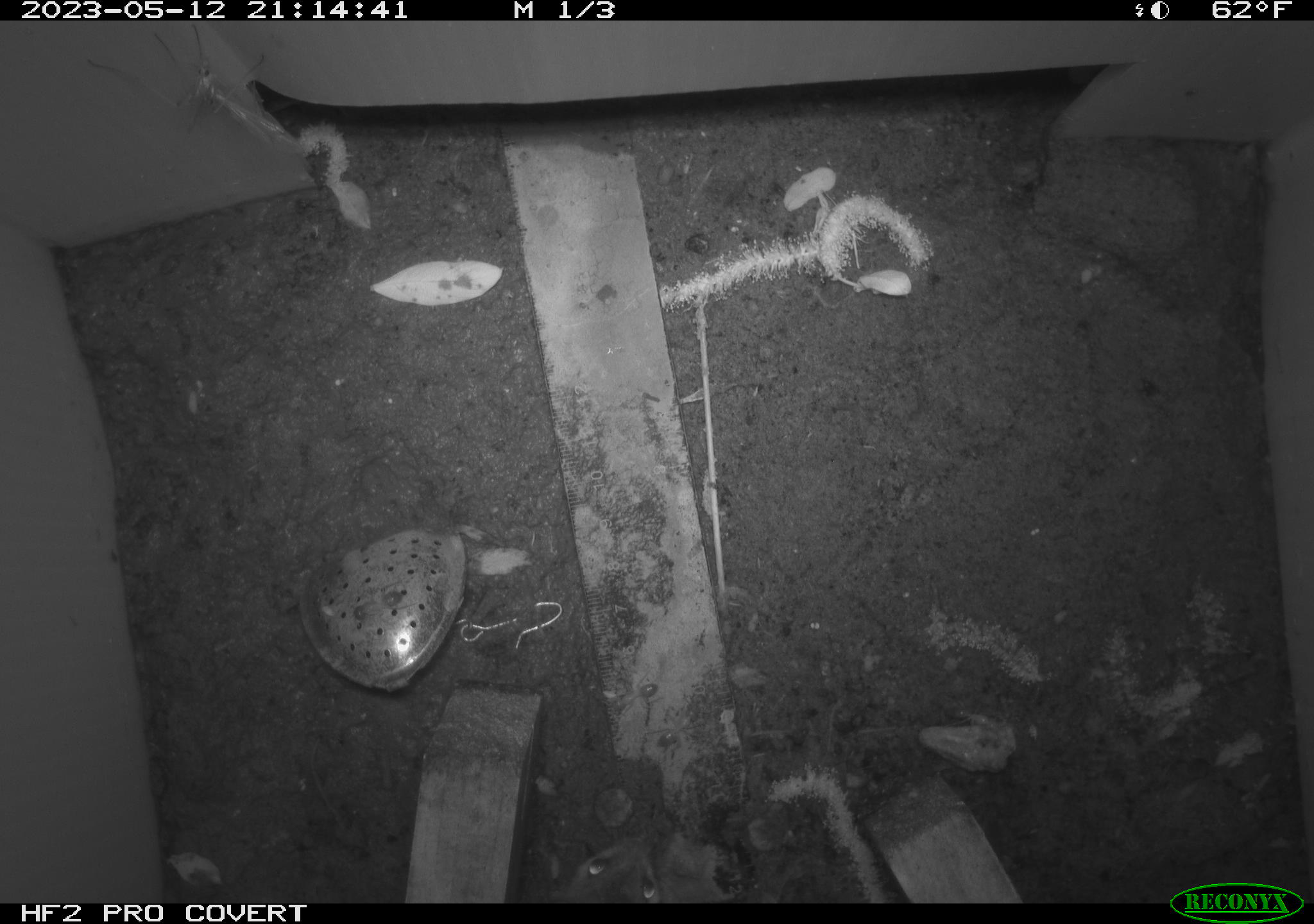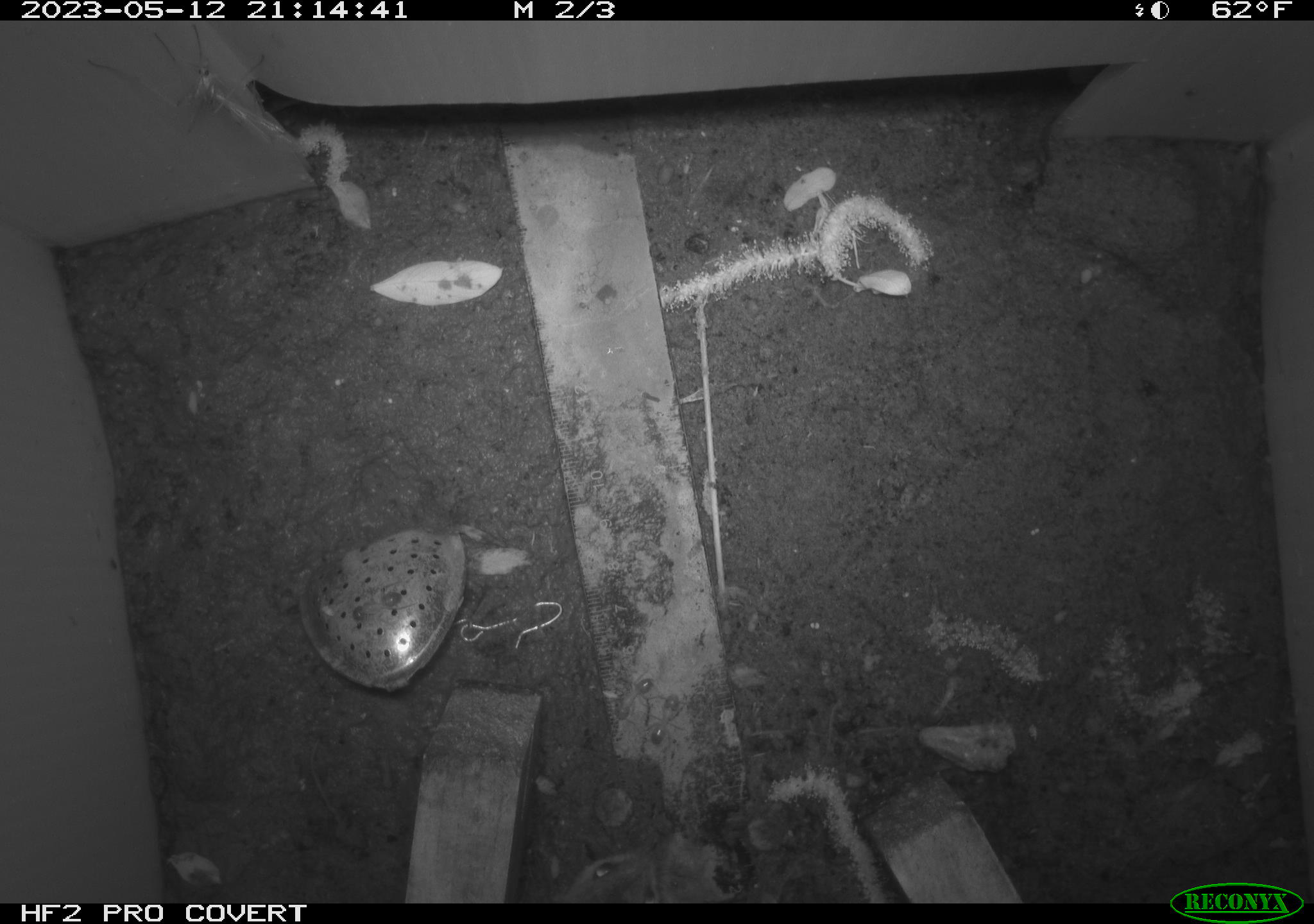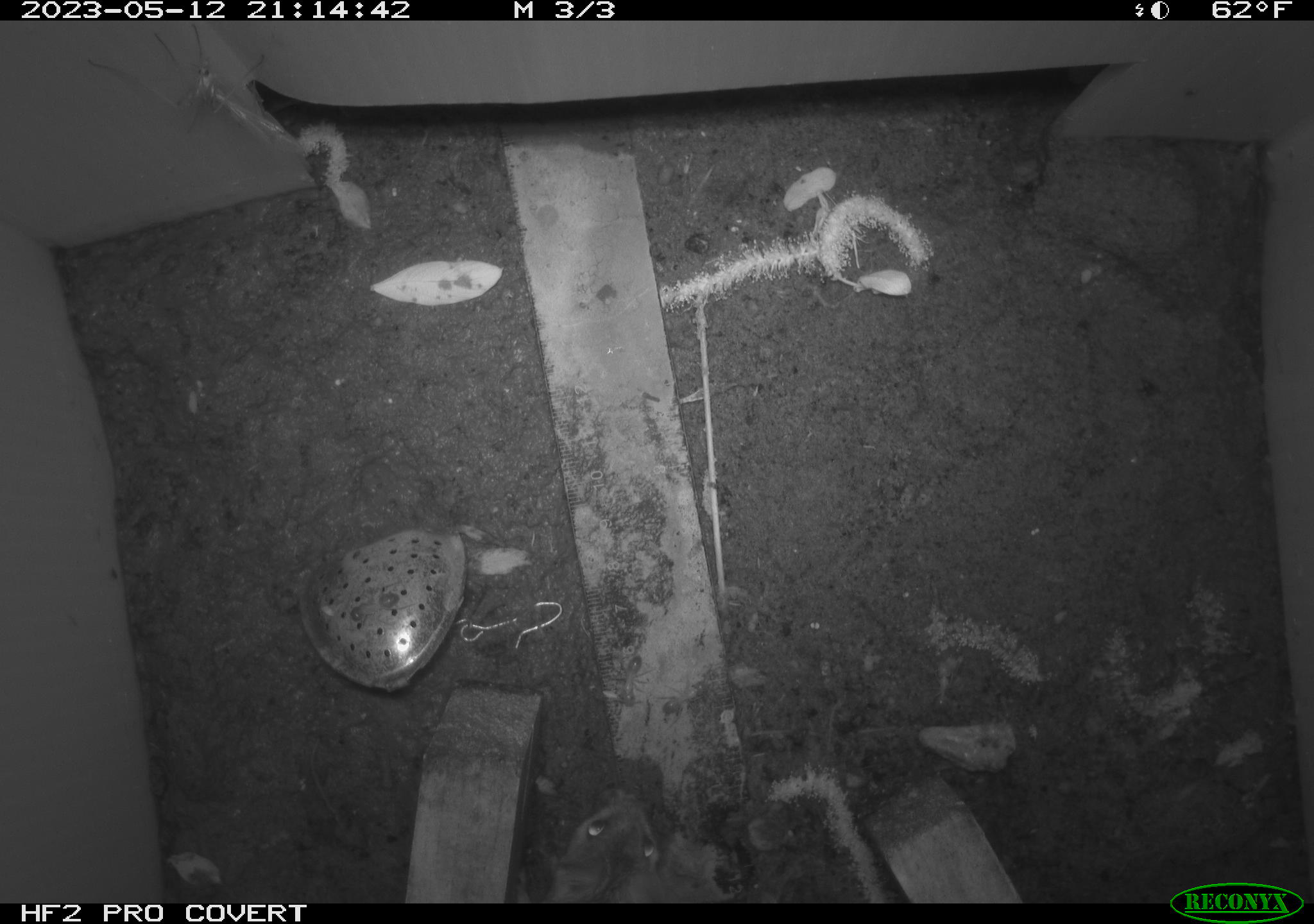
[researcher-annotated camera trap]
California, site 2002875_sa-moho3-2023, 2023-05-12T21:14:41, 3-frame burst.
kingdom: Animalia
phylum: Arthropoda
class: Insecta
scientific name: Insecta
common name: insect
Insect (Insecta).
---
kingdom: Animalia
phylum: Chordata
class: Mammalia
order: Rodentia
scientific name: Rodentia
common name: mouse species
Mouse species (Rodentia).